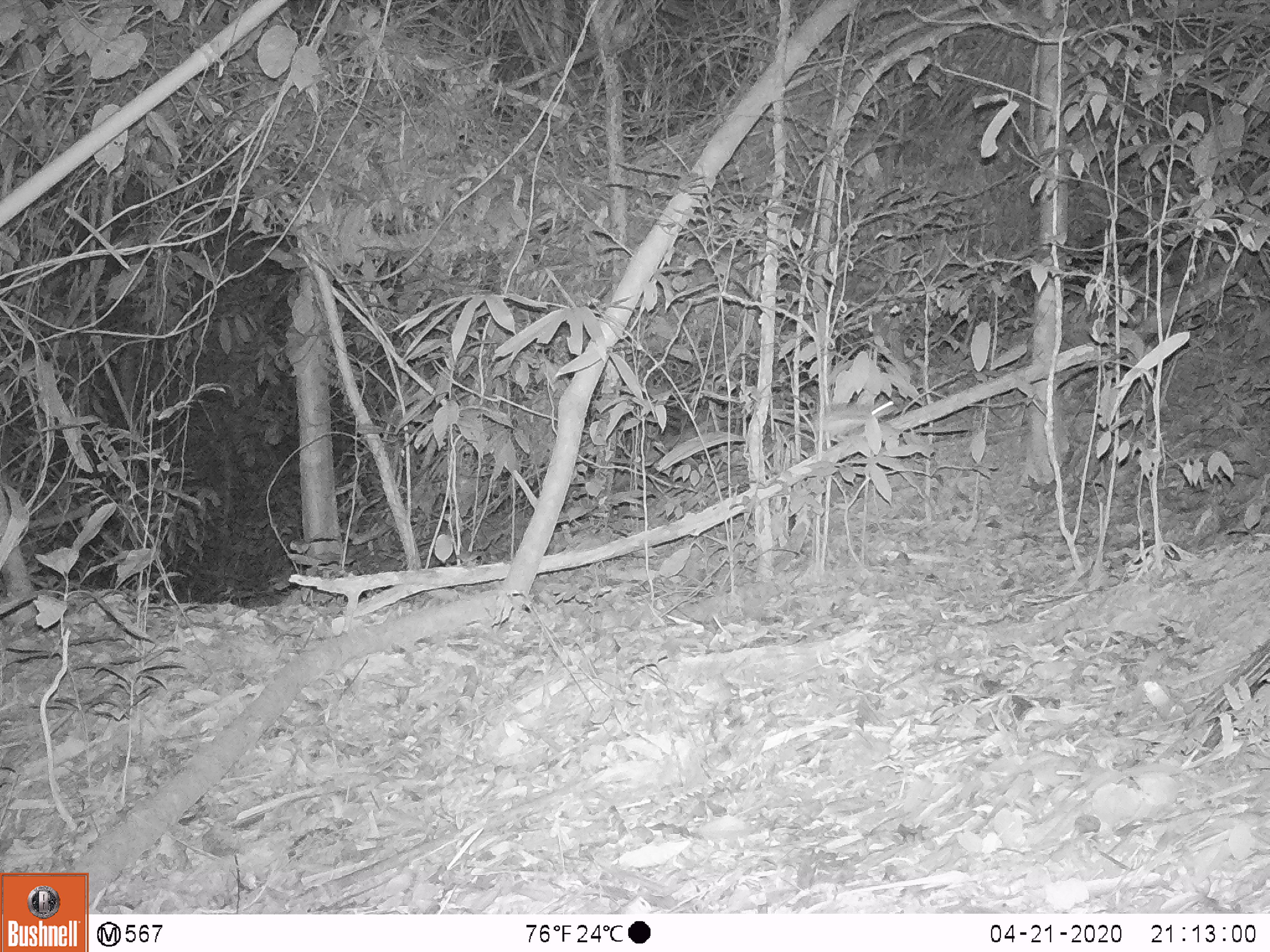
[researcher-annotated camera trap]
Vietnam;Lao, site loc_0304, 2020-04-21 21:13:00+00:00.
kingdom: Animalia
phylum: Chordata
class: Mammalia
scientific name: Mammalia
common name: mammal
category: unidentified small mammal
Unidentified small mammal (mammal) (Mammalia). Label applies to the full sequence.